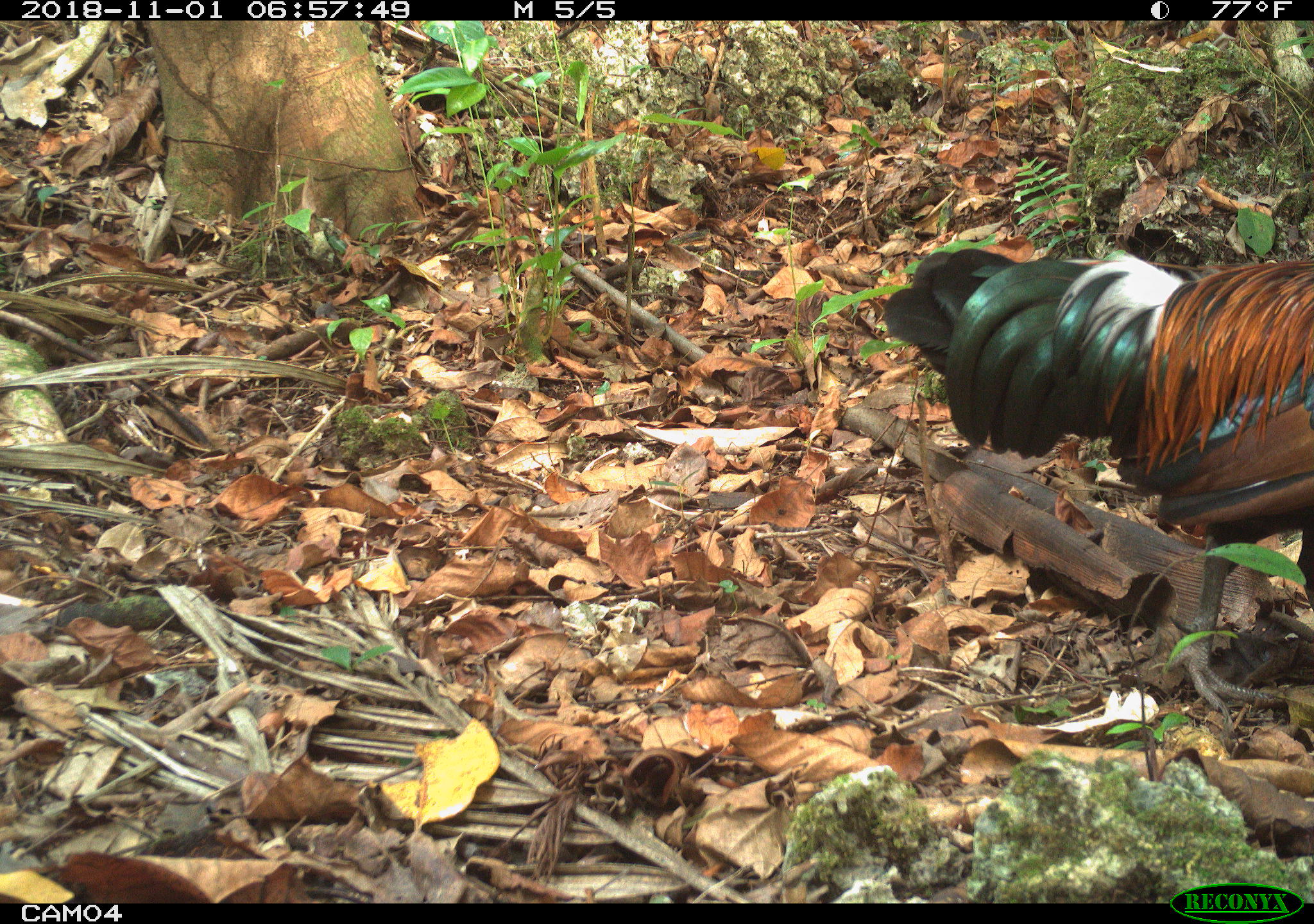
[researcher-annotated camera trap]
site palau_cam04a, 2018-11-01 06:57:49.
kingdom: Animalia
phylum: Chordata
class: Aves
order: Galliformes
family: Phasianidae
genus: Gallus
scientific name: Gallus gallus domesticus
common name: rooster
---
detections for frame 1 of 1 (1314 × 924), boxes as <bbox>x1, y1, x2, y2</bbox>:
rooster: <bbox>886, 237, 1314, 665</bbox>